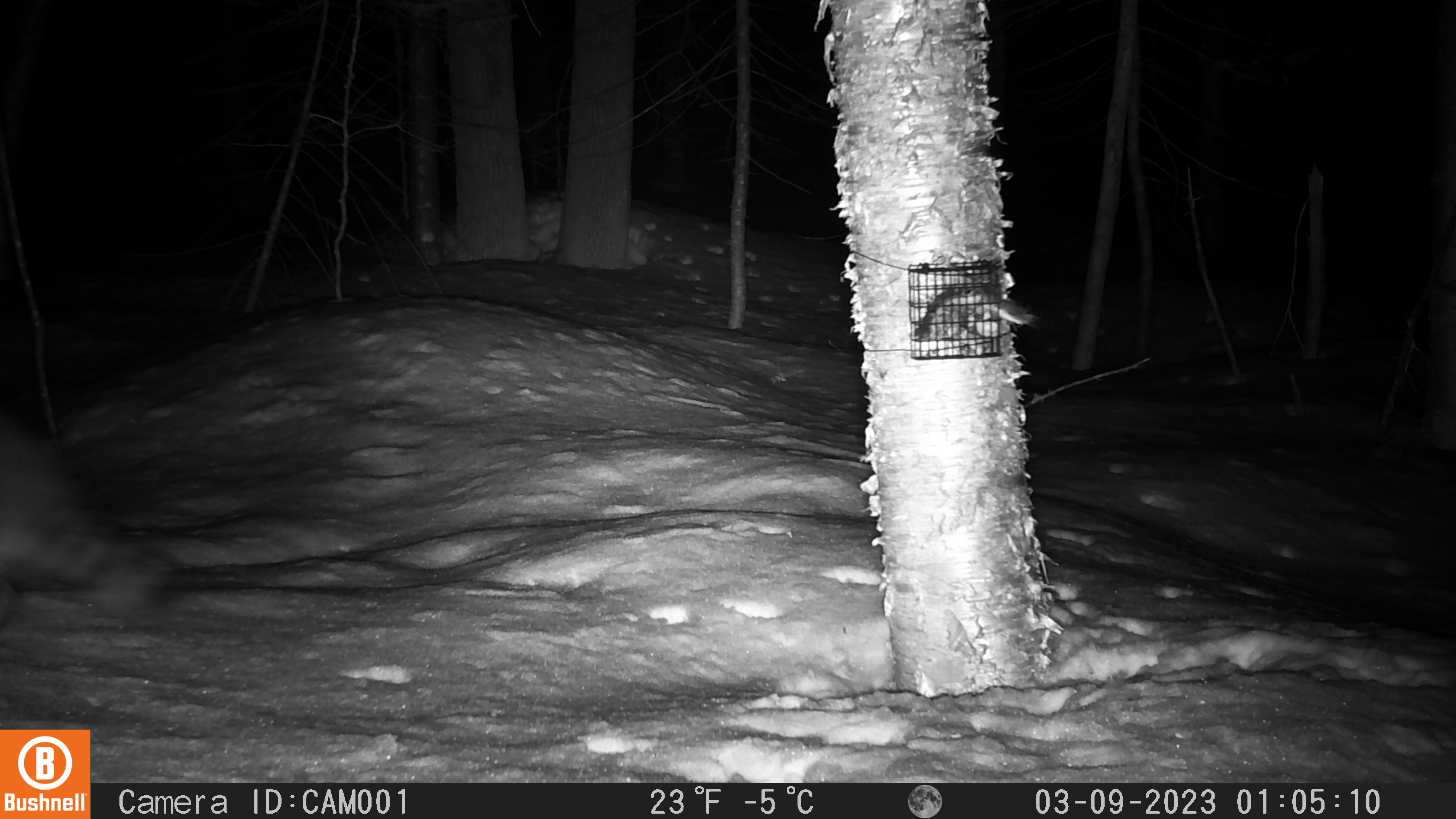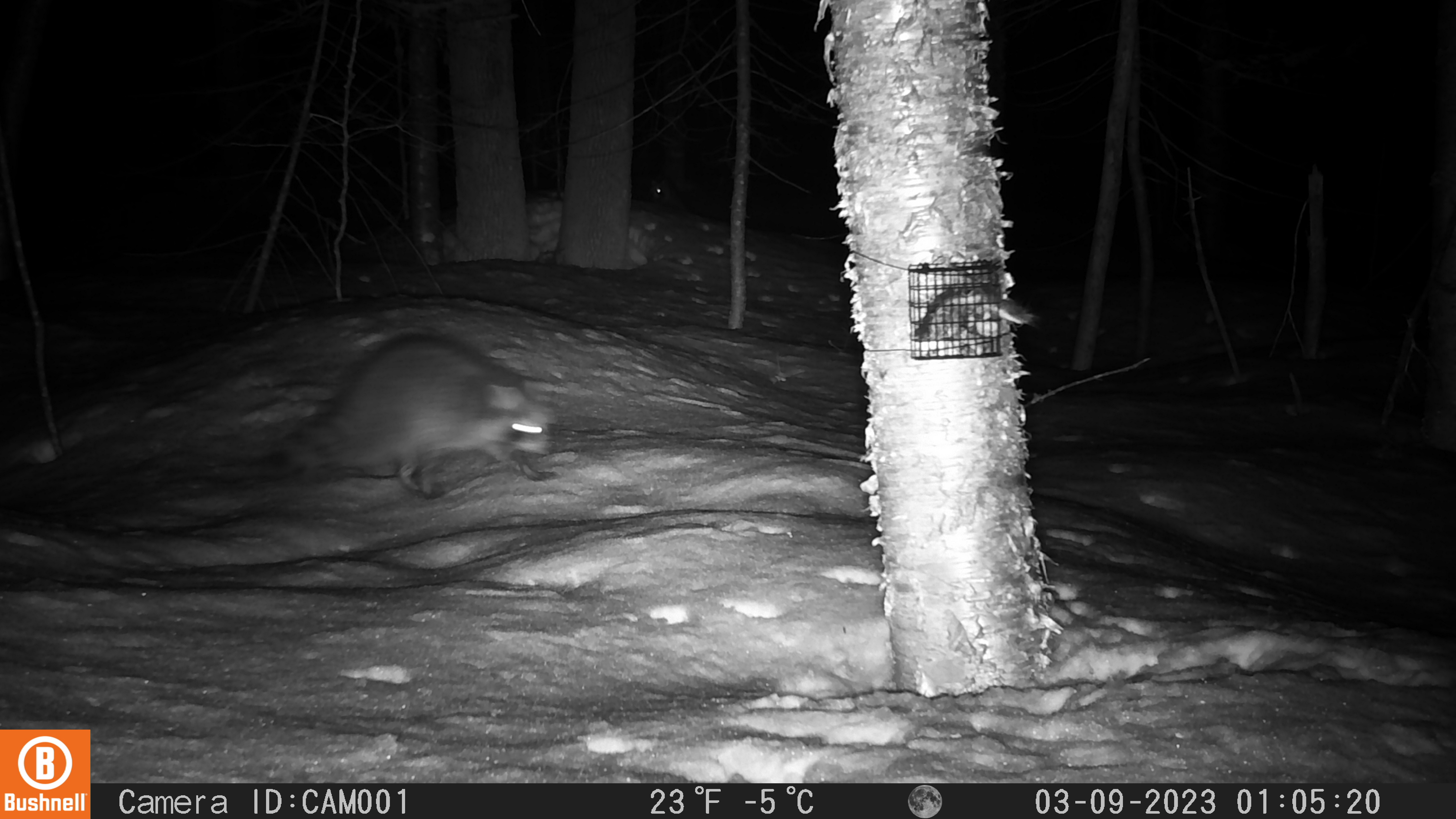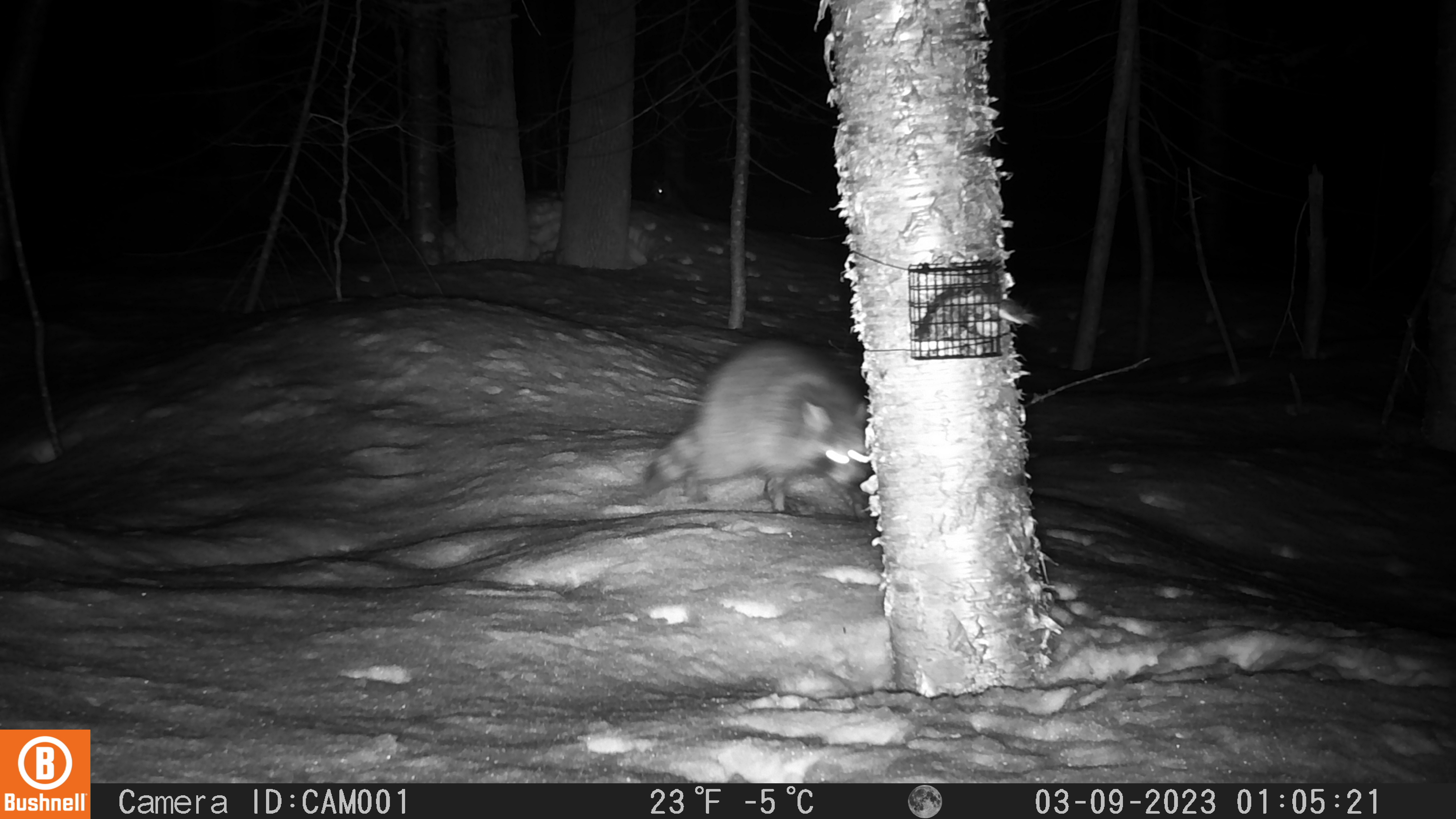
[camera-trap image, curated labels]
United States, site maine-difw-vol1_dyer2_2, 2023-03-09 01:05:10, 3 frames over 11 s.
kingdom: Animalia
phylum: Chordata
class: Mammalia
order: Carnivora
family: Procyonidae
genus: Procyon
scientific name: Procyon lotor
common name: raccoon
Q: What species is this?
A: Raccoon (Procyon lotor).